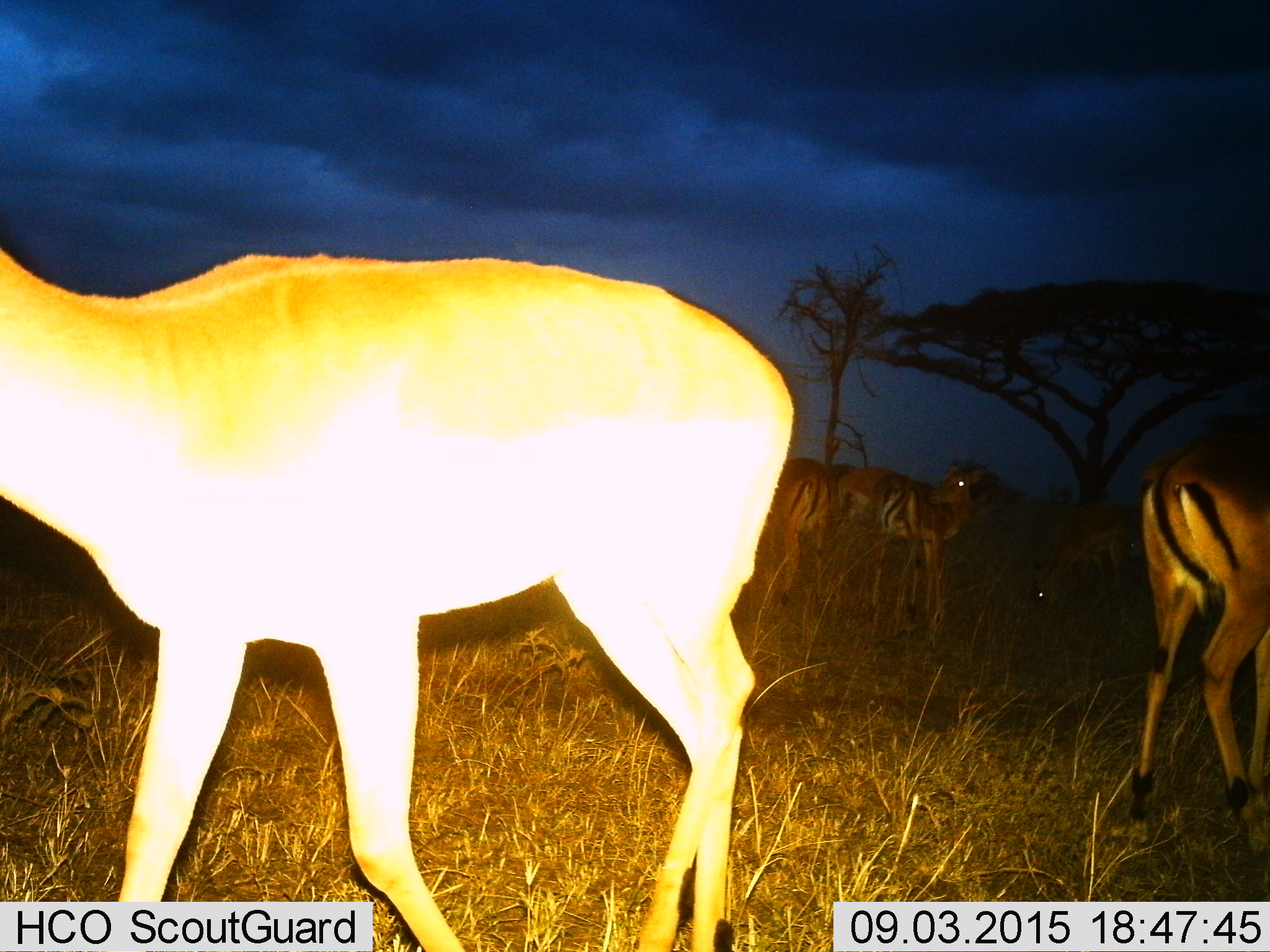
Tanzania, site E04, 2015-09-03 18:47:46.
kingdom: Animalia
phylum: Chordata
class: Mammalia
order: Artiodactyla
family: Bovidae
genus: Aepyceros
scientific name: Aepyceros melampus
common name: impala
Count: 6.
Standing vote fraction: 100%.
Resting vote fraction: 20%.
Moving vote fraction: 40%.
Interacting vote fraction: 20%.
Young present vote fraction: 40%.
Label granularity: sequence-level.